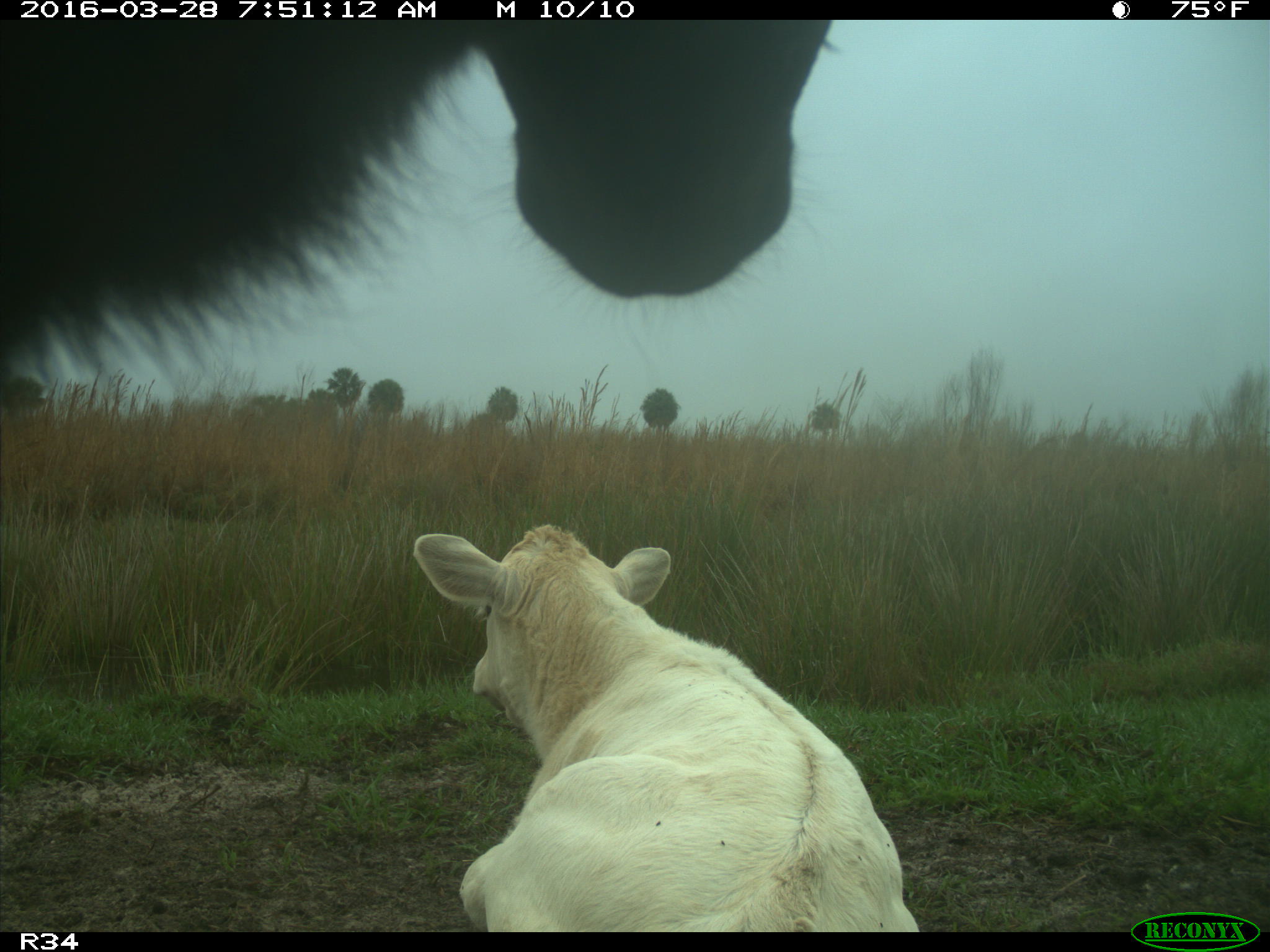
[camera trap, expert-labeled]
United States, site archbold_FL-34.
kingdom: Animalia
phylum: Chordata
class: Mammalia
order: Artiodactyla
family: Bovidae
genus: Bos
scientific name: Bos taurus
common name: domestic cow